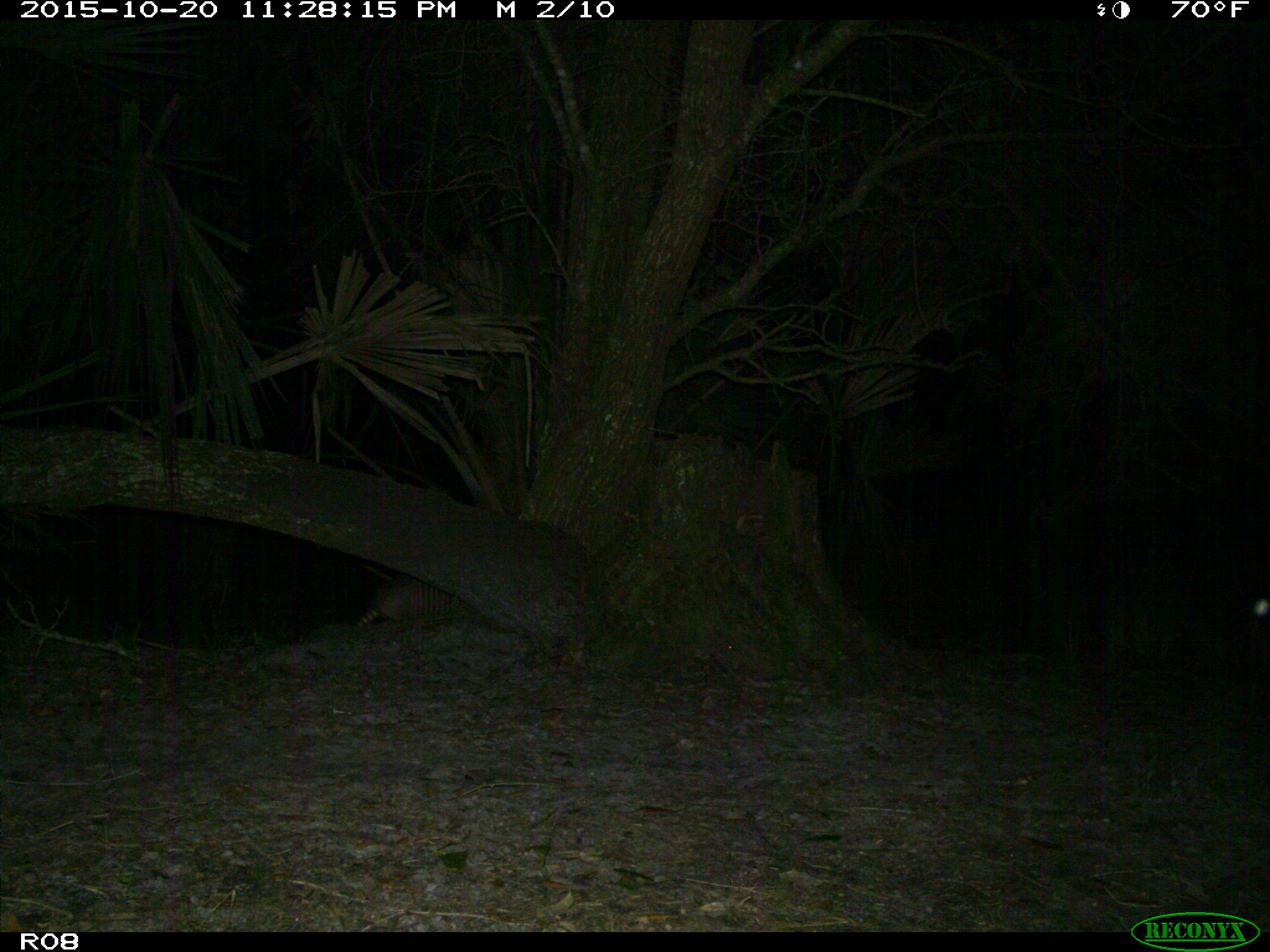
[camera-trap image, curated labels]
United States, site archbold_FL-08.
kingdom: Animalia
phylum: Chordata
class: Mammalia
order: Cingulata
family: Dasypodidae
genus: Dasypus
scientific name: Dasypus novemcinctus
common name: nine-banded armadillo